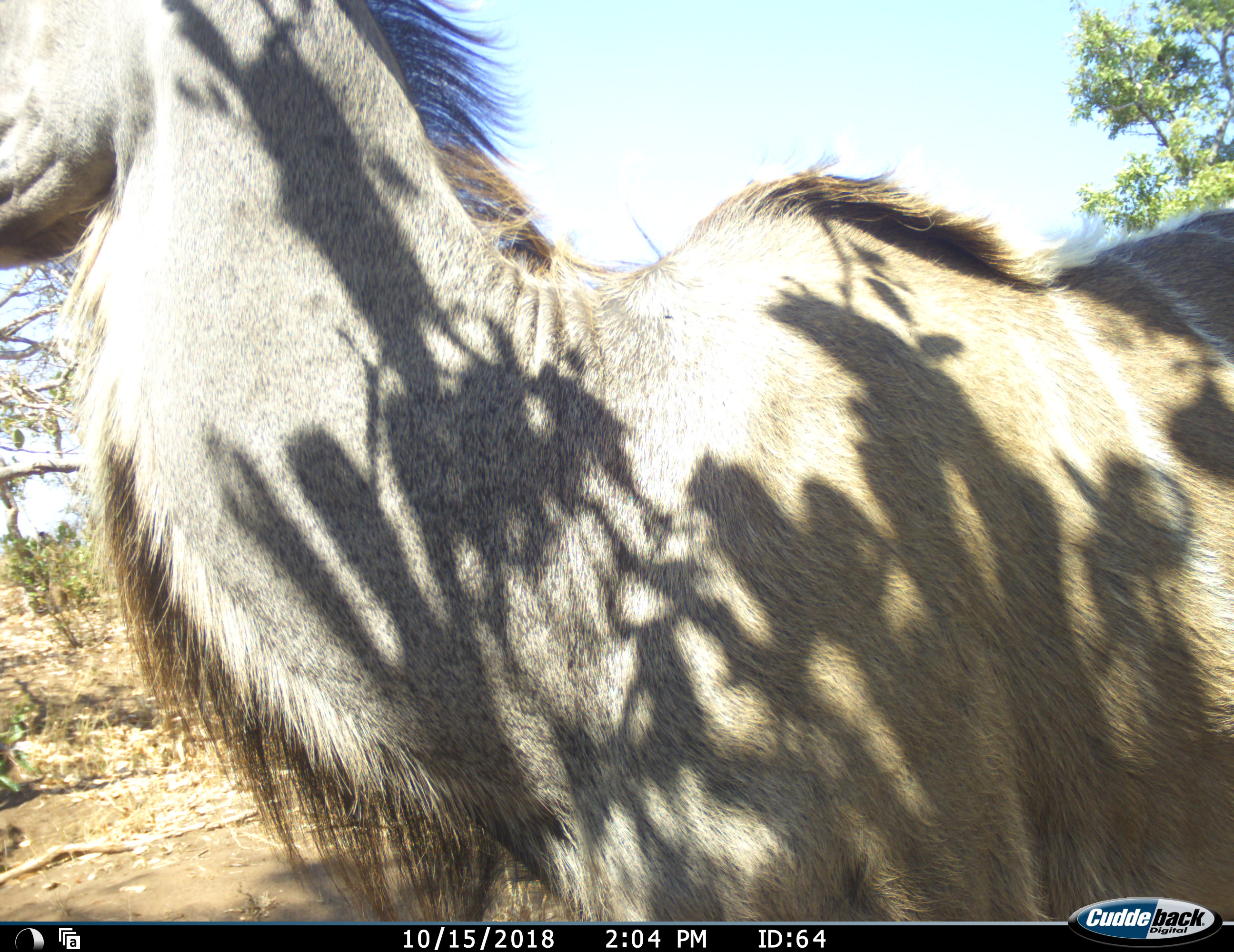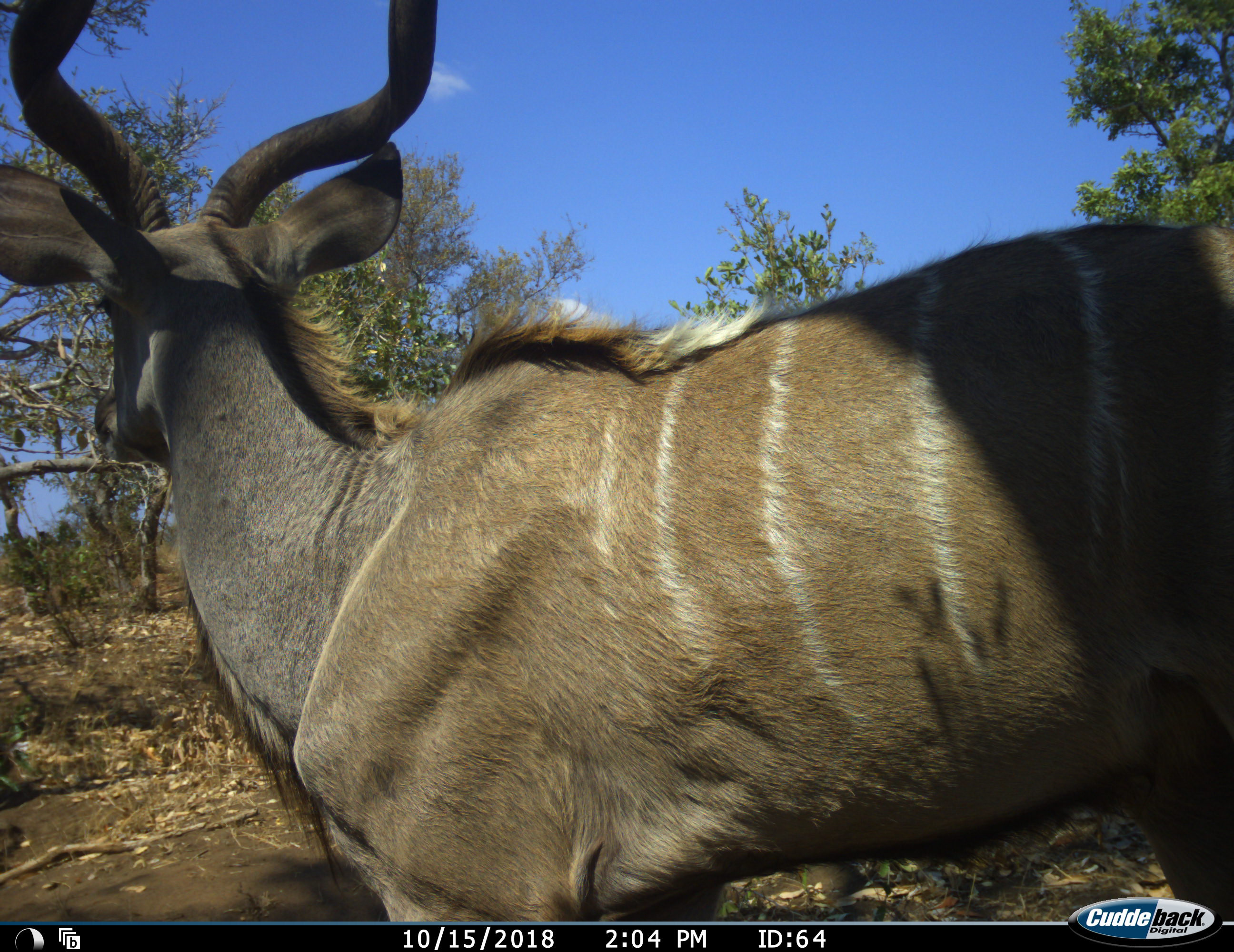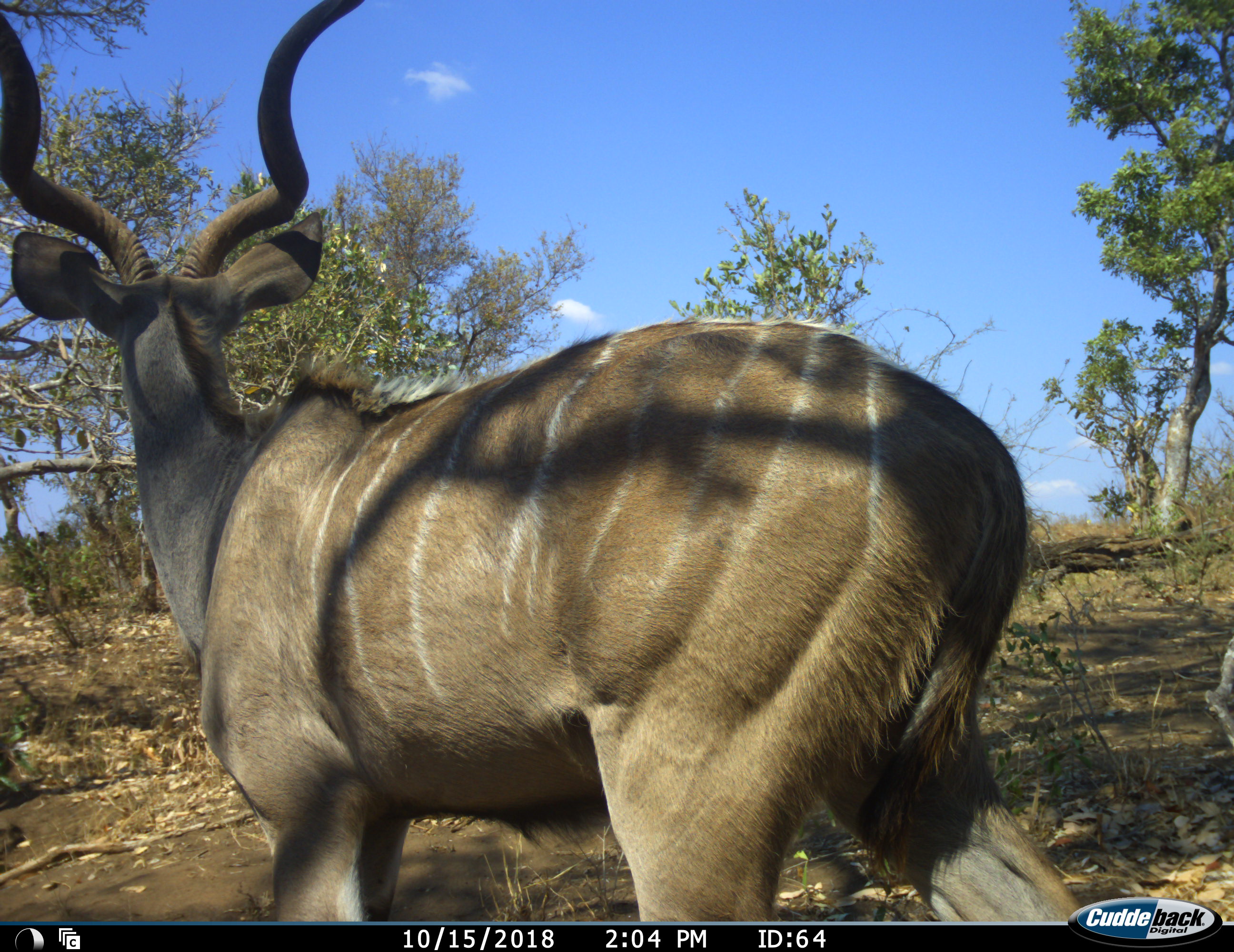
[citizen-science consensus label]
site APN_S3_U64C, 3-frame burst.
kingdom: Animalia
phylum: Chordata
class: Mammalia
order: Artiodactyla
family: Bovidae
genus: Tragelaphus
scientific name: Tragelaphus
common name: kudu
Kudu (Tragelaphus), count 1. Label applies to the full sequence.